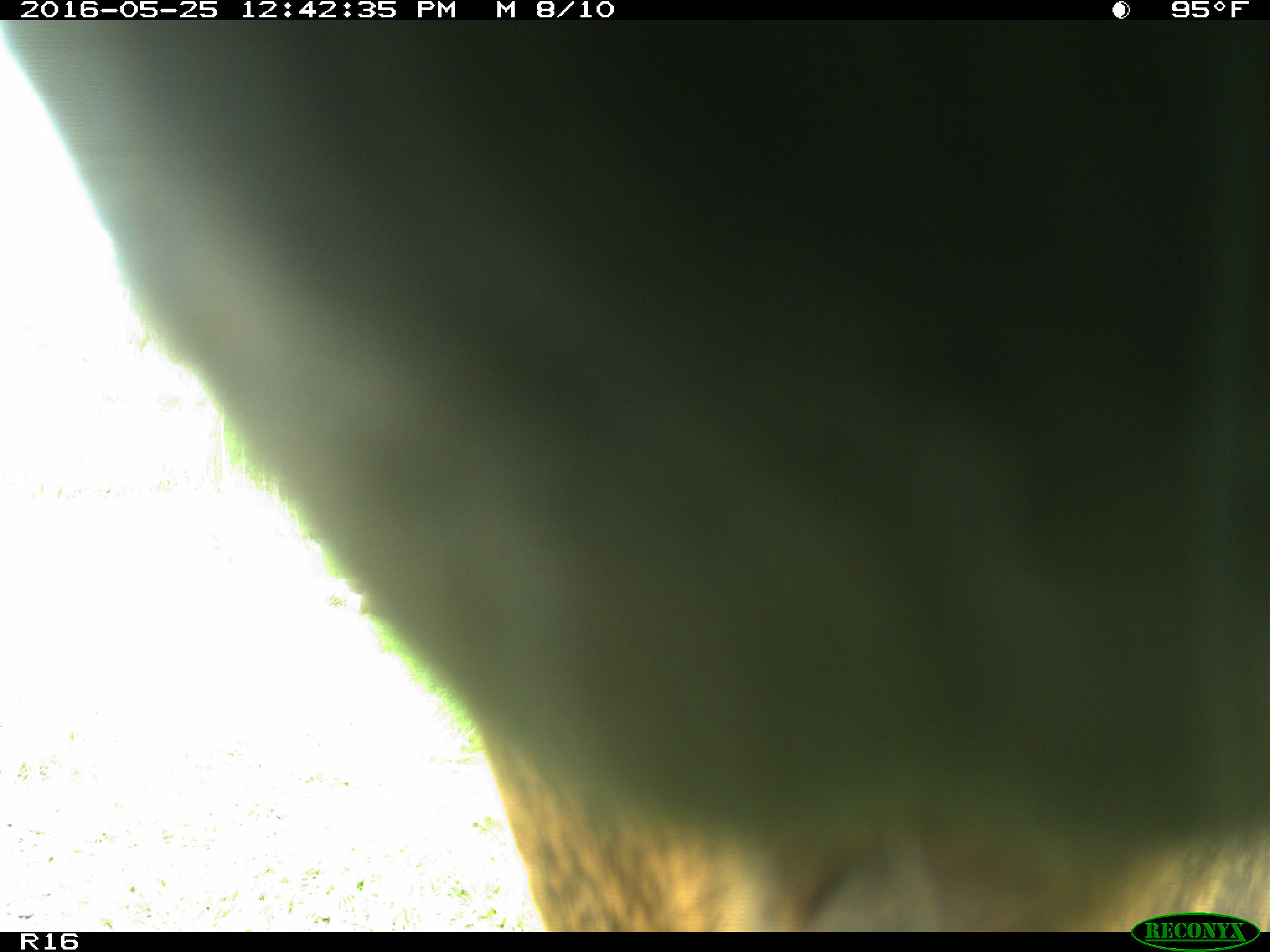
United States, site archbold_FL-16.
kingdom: Animalia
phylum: Chordata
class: Mammalia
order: Artiodactyla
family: Bovidae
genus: Bos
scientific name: Bos taurus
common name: domestic cow